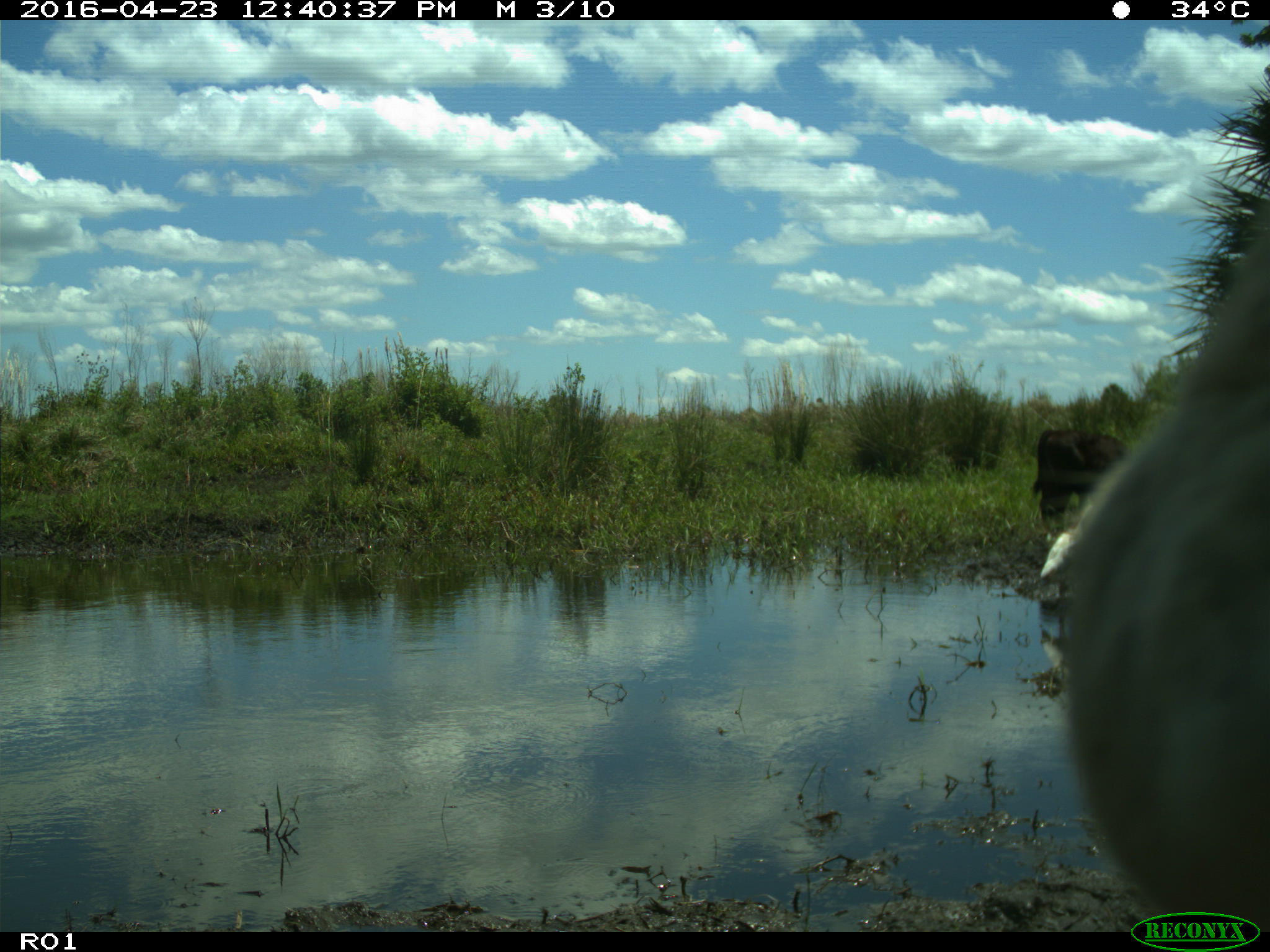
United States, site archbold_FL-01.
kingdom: Animalia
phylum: Chordata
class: Mammalia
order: Artiodactyla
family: Bovidae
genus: Bos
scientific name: Bos taurus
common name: domestic cow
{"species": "Bos taurus (domestic cow)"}